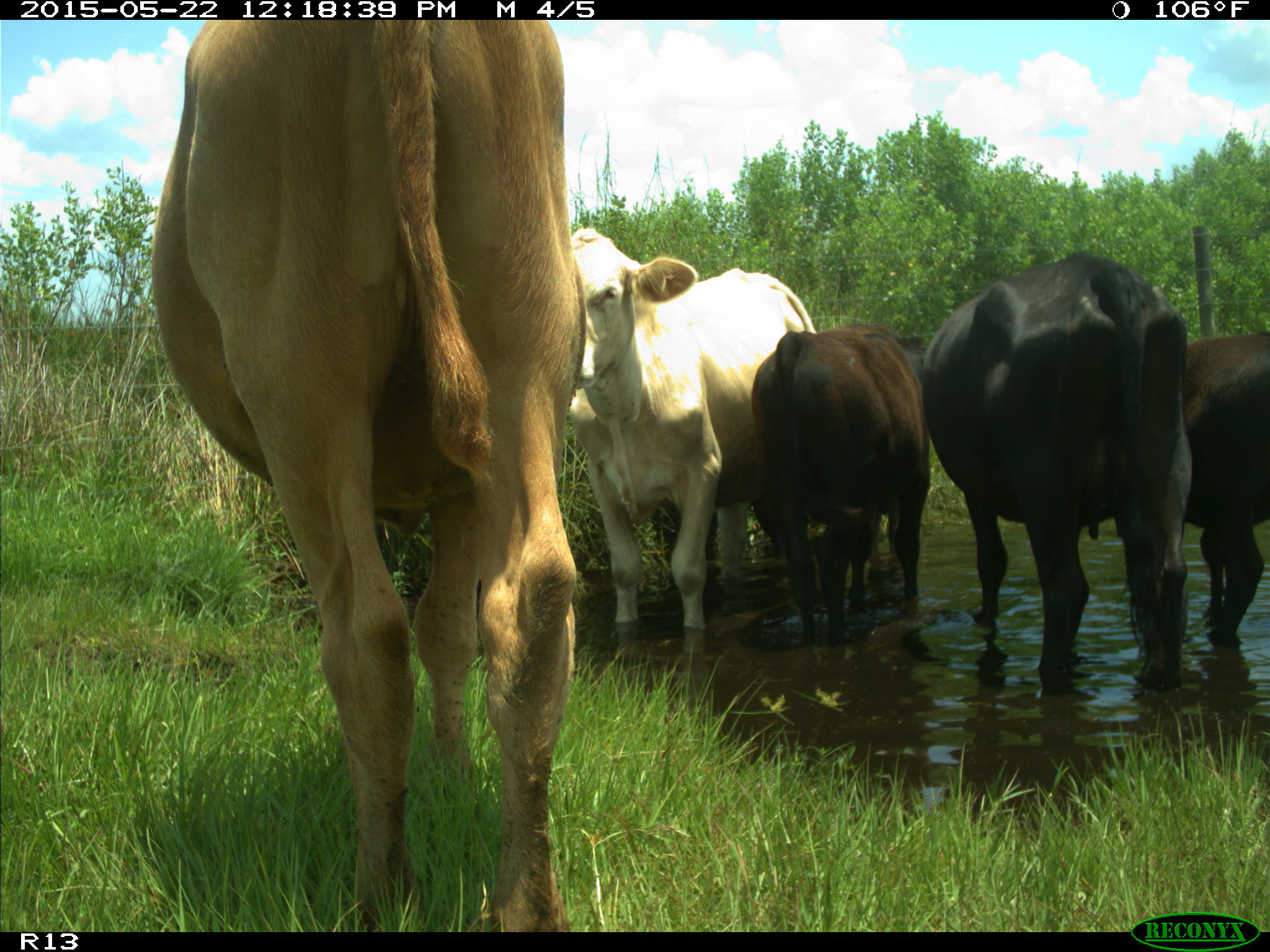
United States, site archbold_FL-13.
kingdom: Animalia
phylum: Chordata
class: Mammalia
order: Artiodactyla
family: Bovidae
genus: Bos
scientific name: Bos taurus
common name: domestic cow